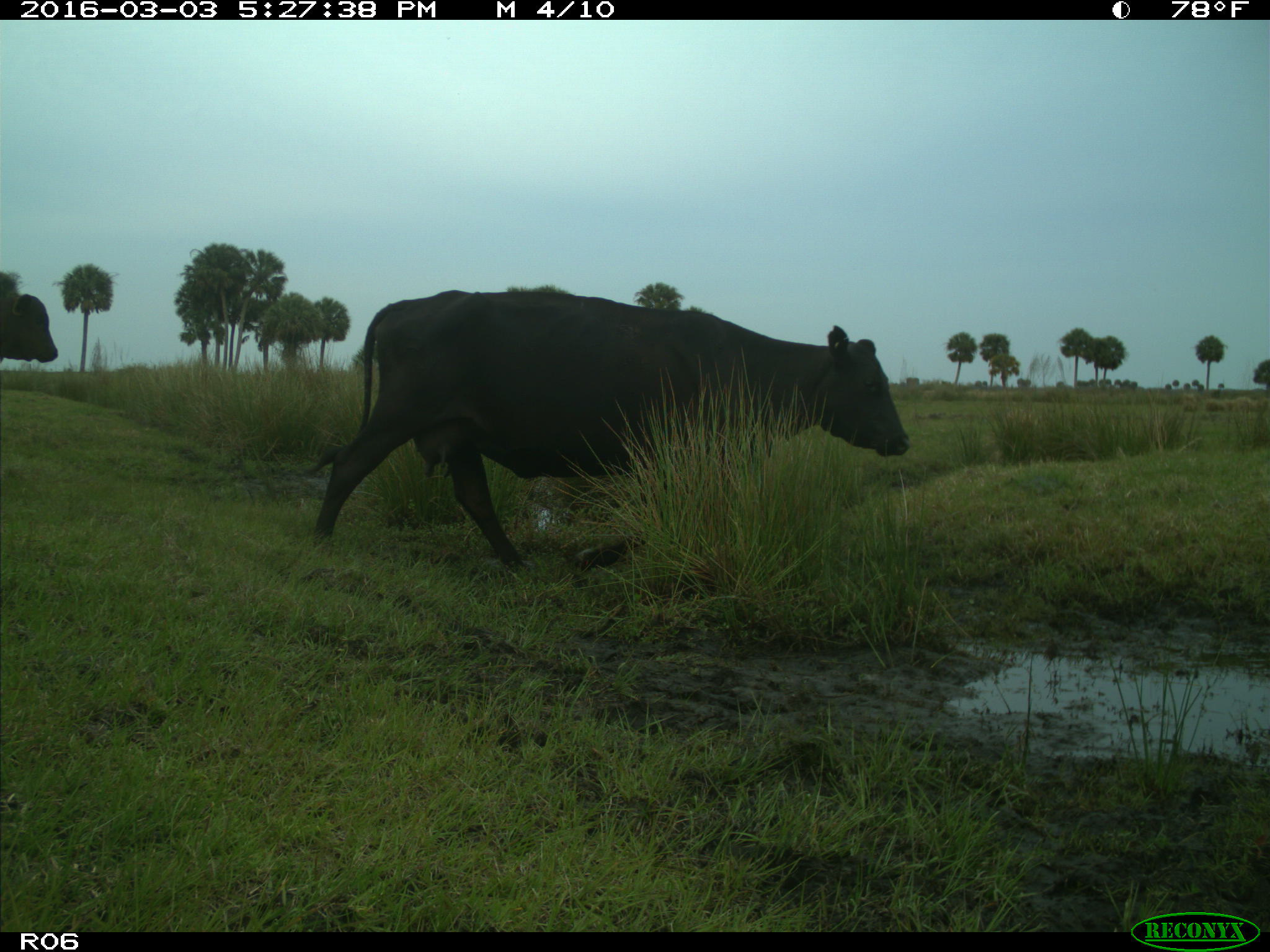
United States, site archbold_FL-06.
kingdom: Animalia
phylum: Chordata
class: Mammalia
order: Artiodactyla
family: Bovidae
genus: Bos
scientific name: Bos taurus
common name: domestic cow